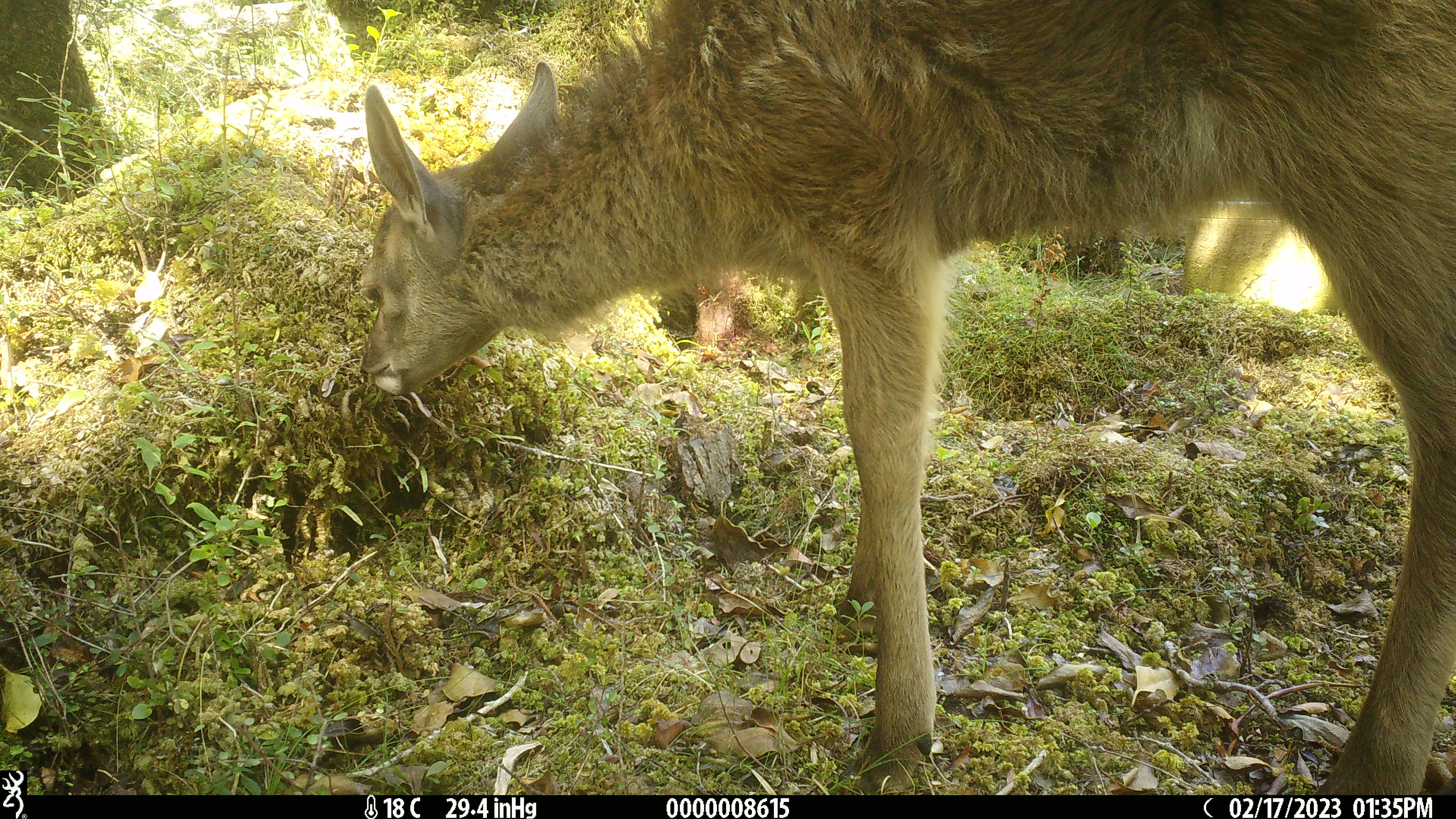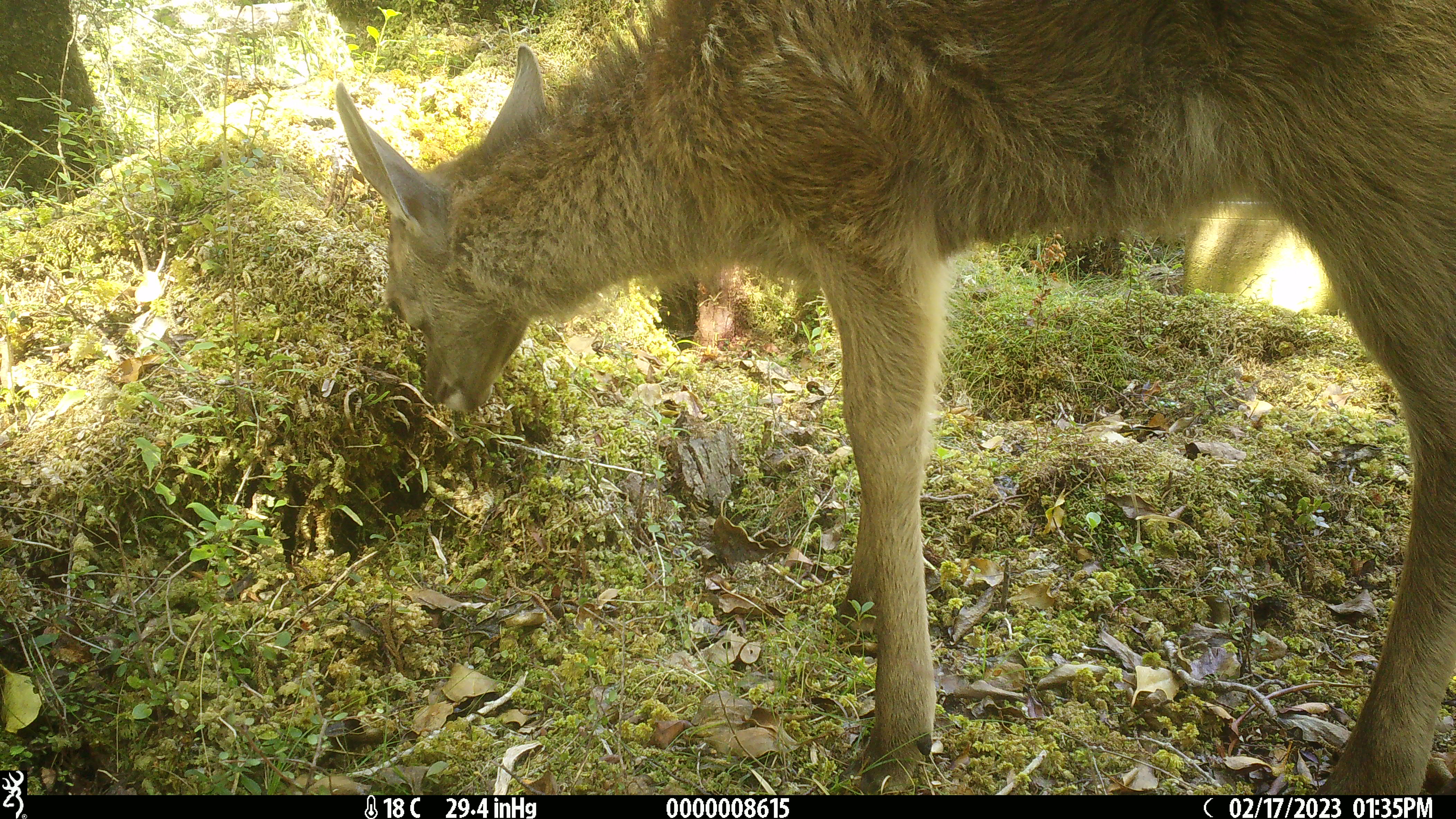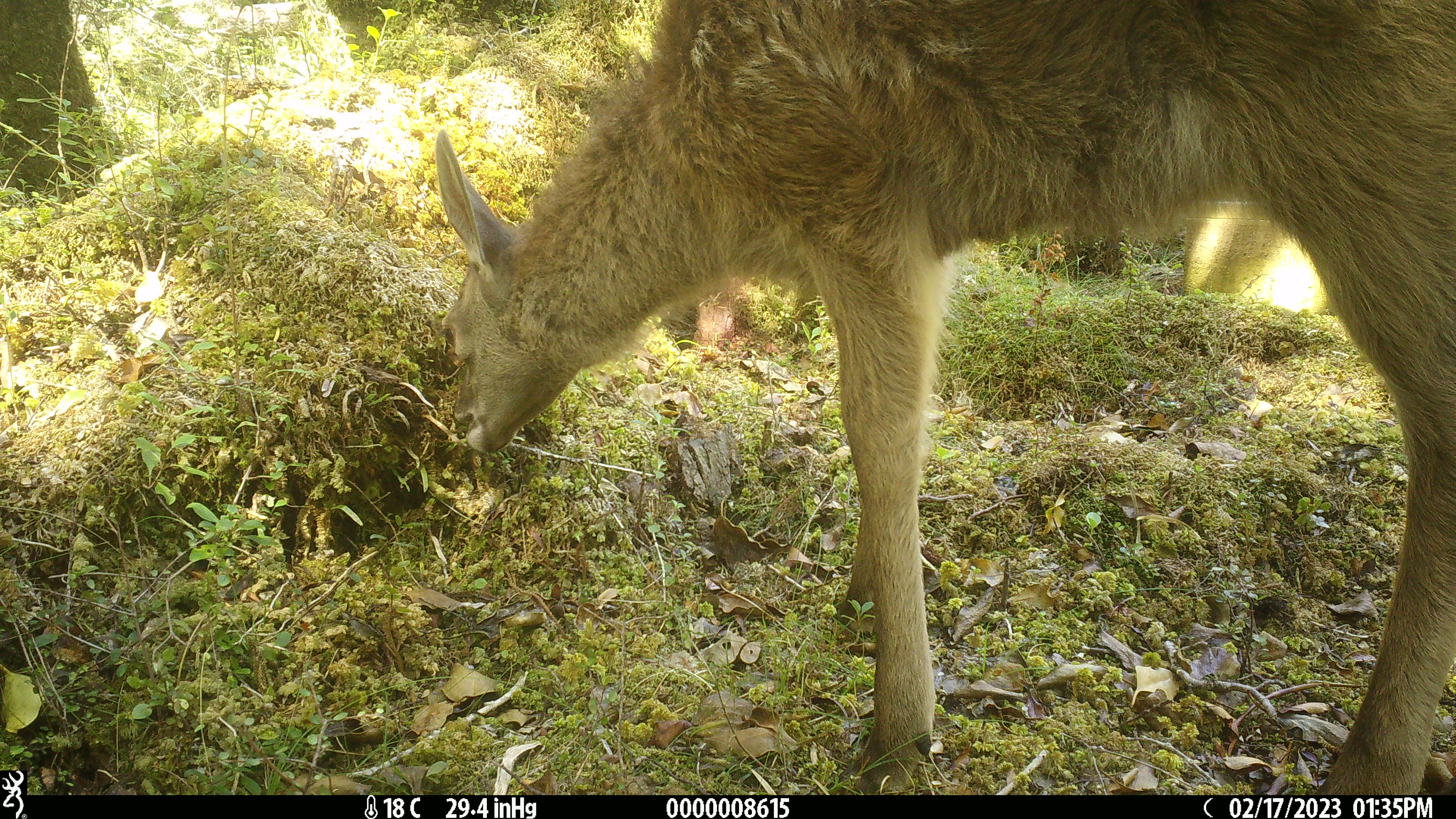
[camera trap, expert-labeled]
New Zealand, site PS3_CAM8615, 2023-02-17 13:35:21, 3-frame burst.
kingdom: Animalia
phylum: Chordata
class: Mammalia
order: Artiodactyla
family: Cervidae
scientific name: Cervidae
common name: deer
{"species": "deer (Cervidae)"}